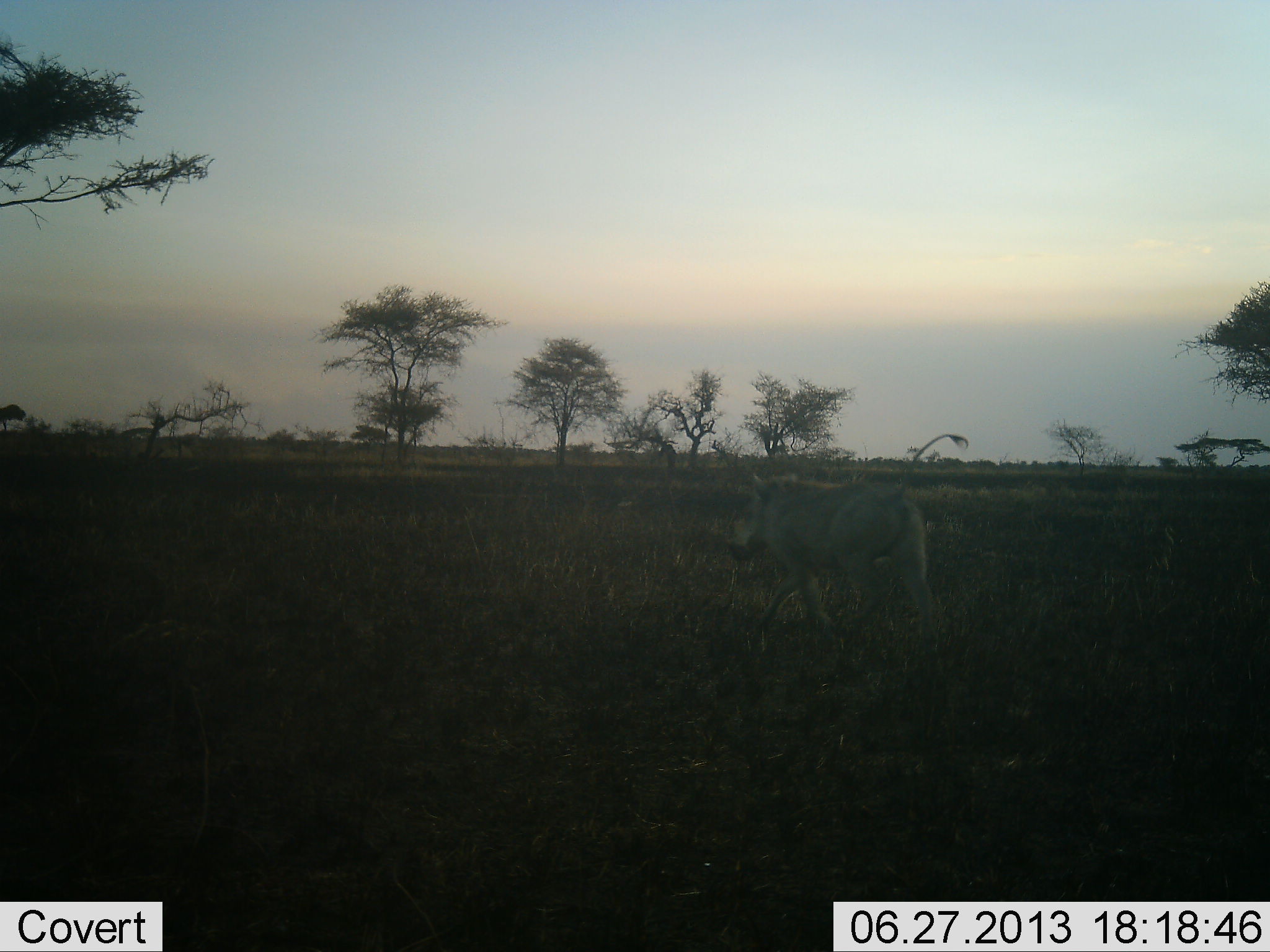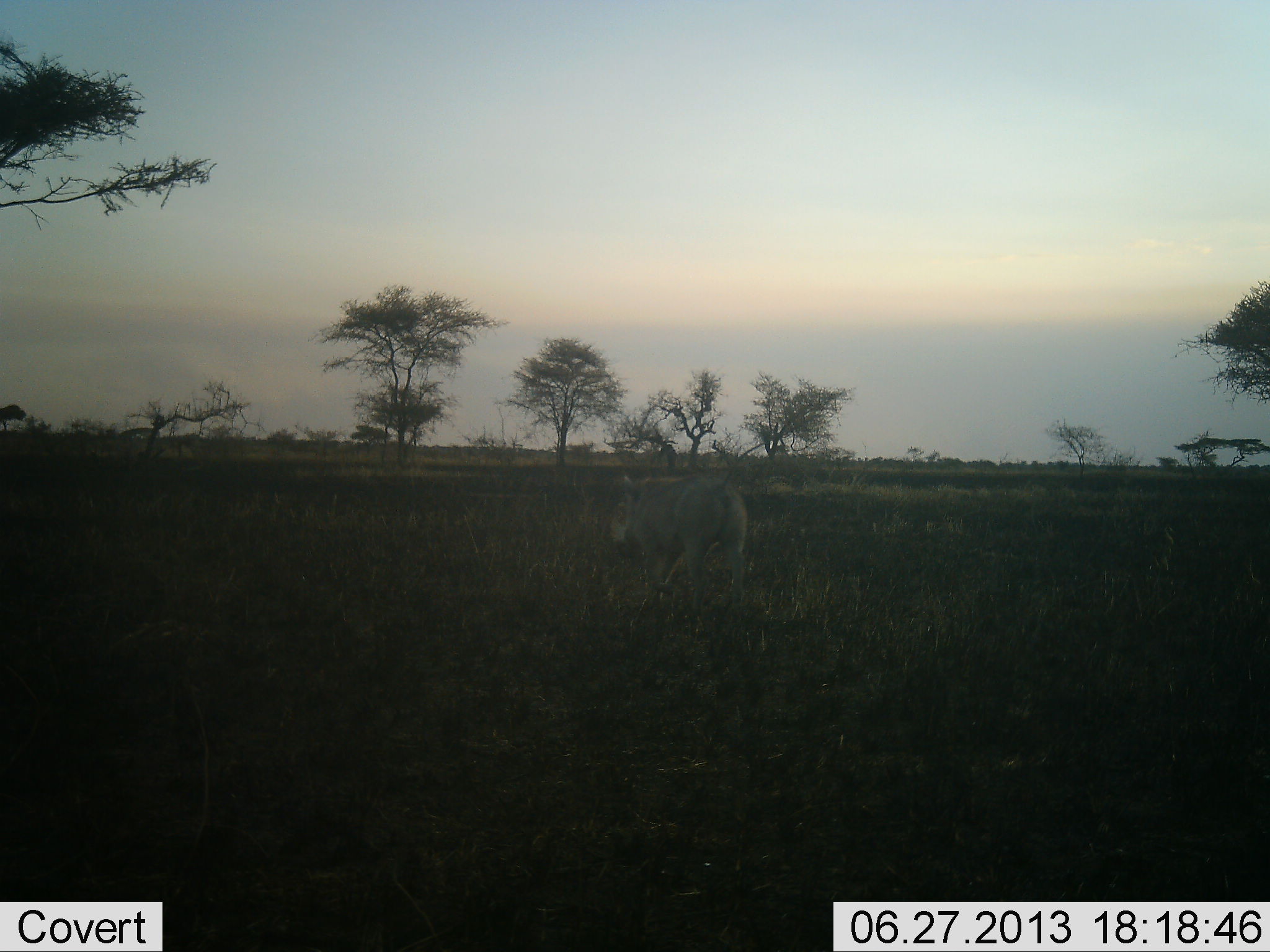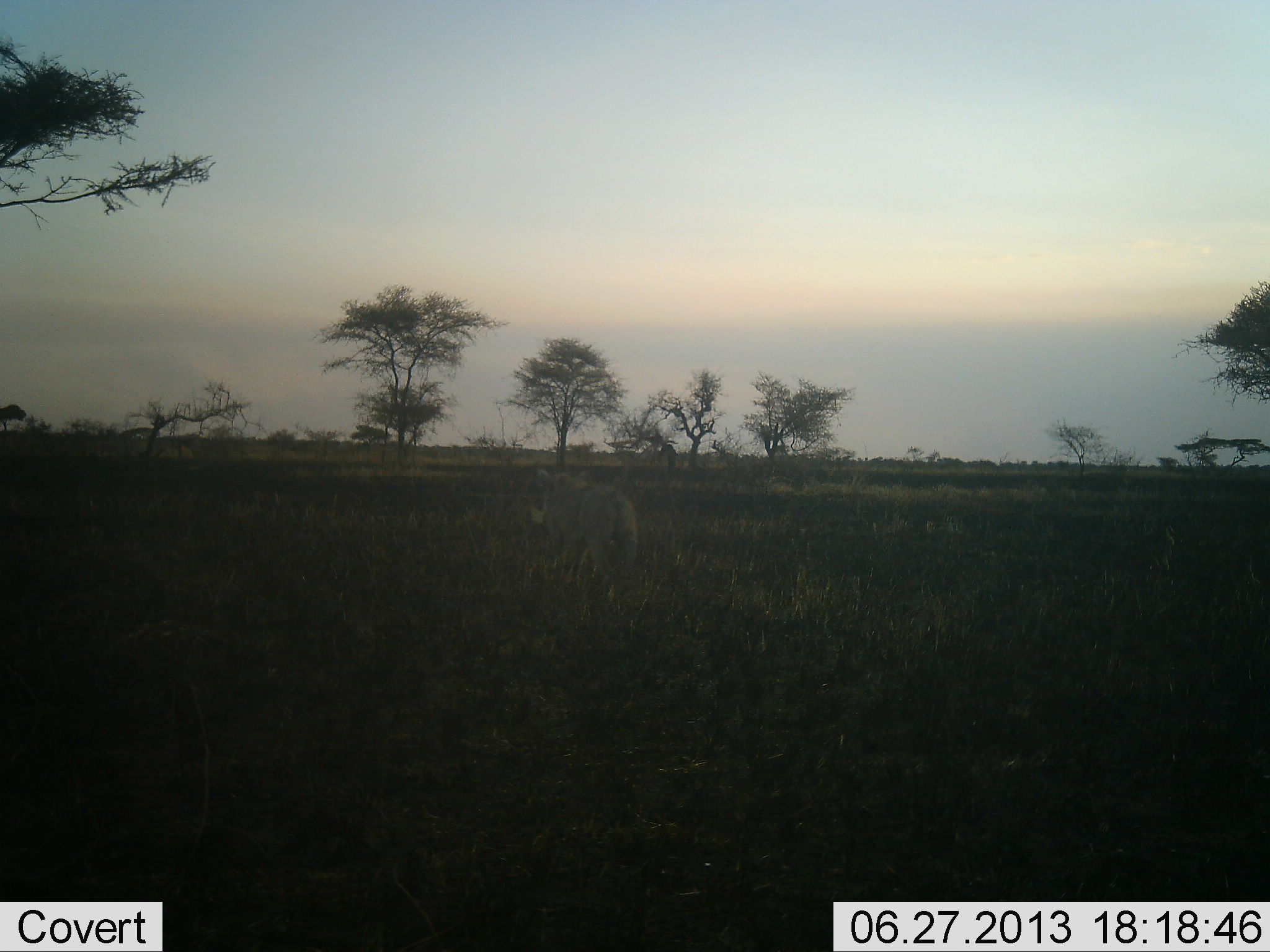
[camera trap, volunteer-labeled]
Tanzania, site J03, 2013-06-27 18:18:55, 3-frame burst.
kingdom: Animalia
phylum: Chordata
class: Mammalia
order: Artiodactyla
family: Suidae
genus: Phacochoerus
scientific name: Phacochoerus africanus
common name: warthog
Warthog (Phacochoerus africanus), count 1. Behavior (volunteer vote fractions): standing 4%, resting 0%, moving 100%, interacting 0%. Young present (vote fraction): 0%. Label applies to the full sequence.